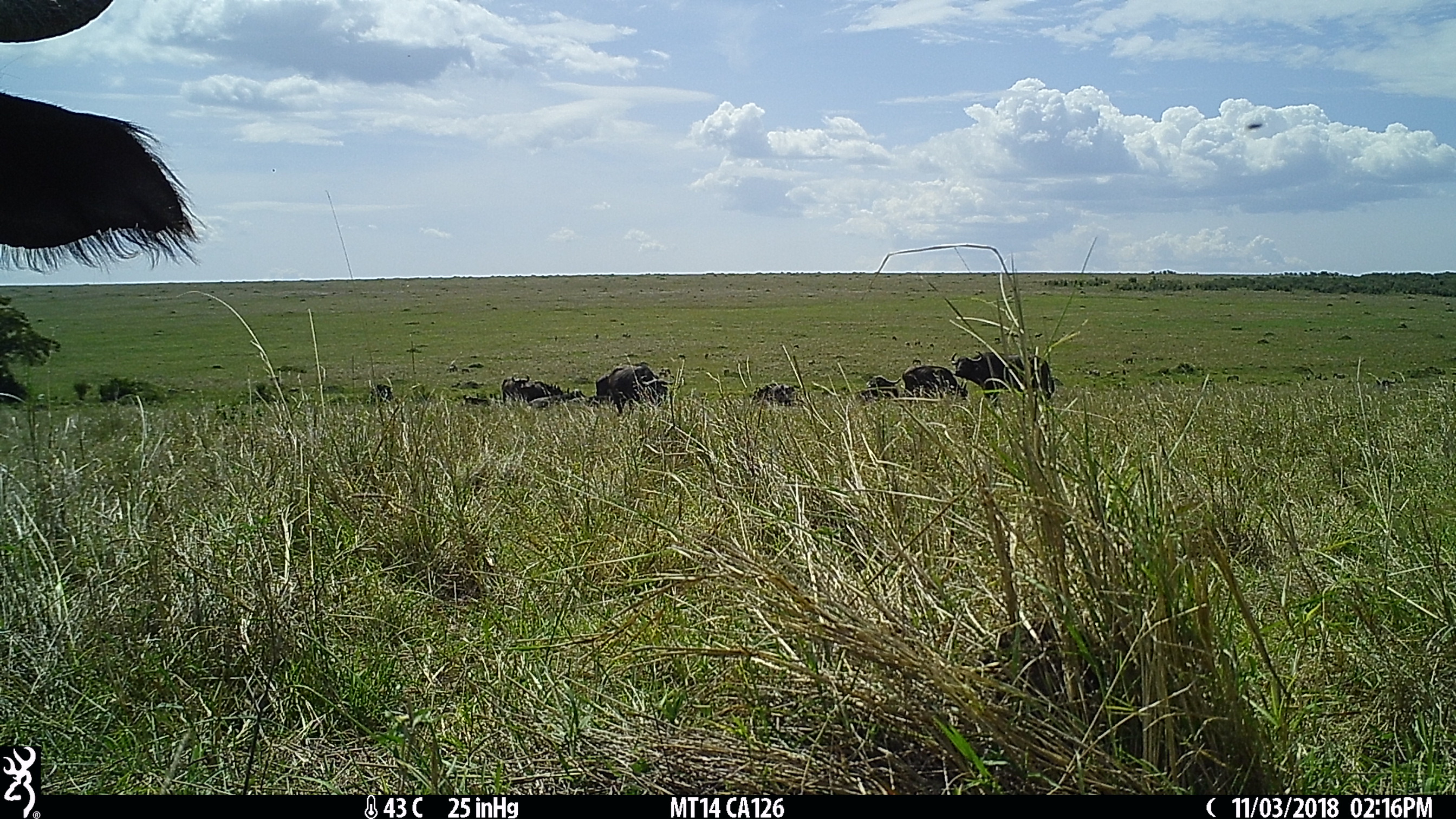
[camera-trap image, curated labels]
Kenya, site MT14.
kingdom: Animalia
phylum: Chordata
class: Mammalia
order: Artiodactyla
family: Bovidae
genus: Syncerus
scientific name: Syncerus caffer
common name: buffalo